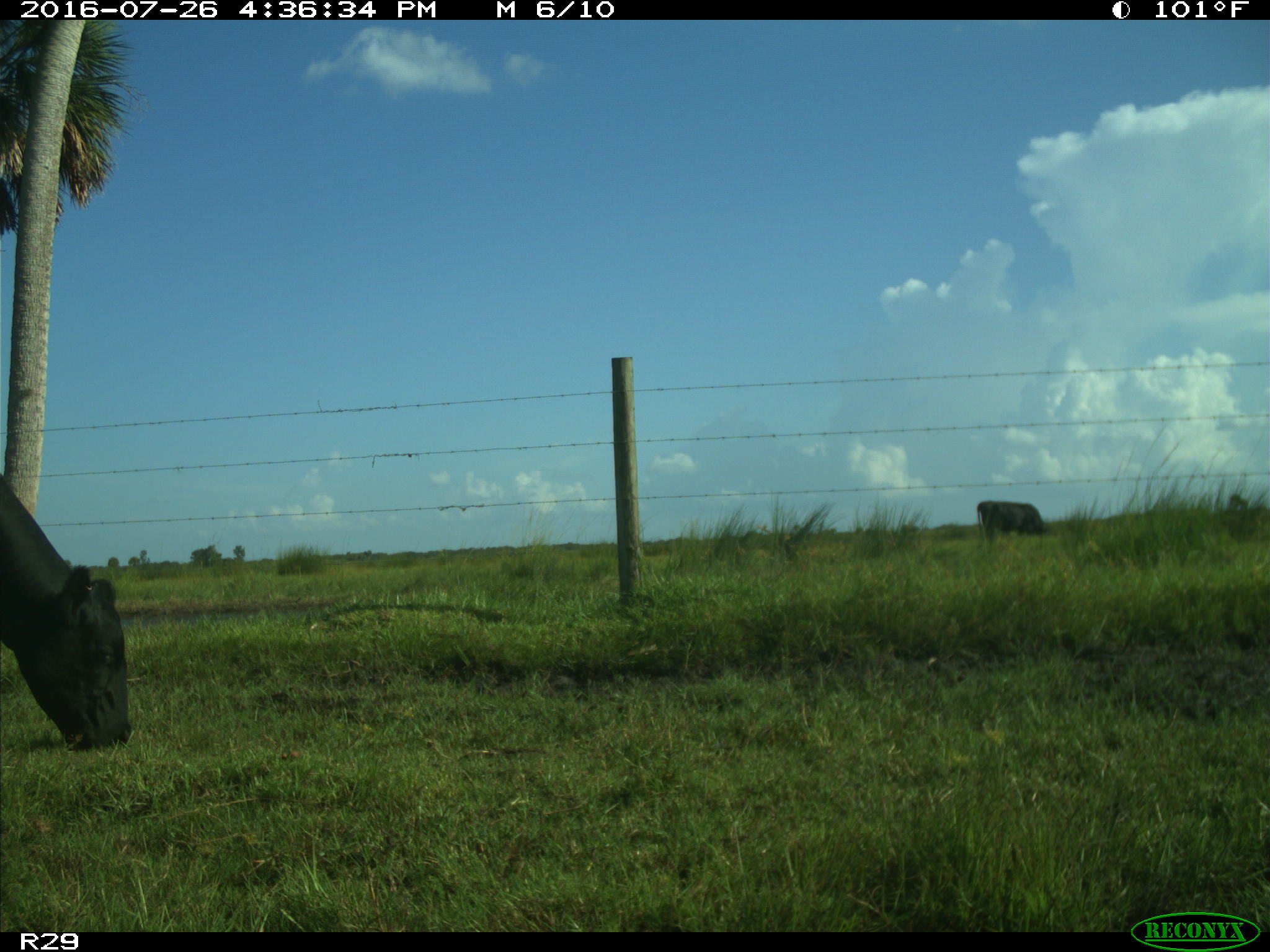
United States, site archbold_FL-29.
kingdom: Animalia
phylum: Chordata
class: Mammalia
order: Artiodactyla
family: Bovidae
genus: Bos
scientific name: Bos taurus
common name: domestic cow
Bos taurus (domestic cow).